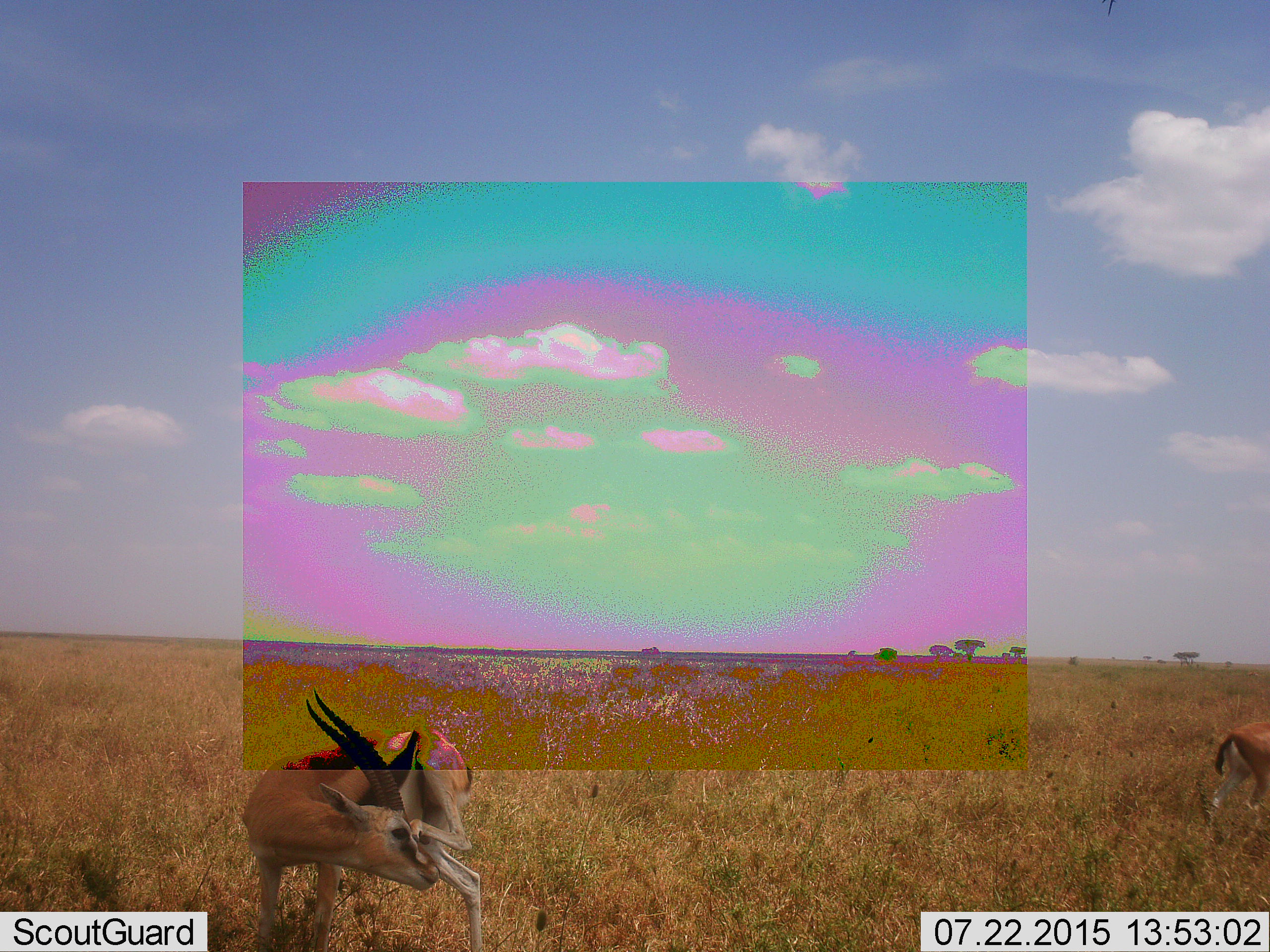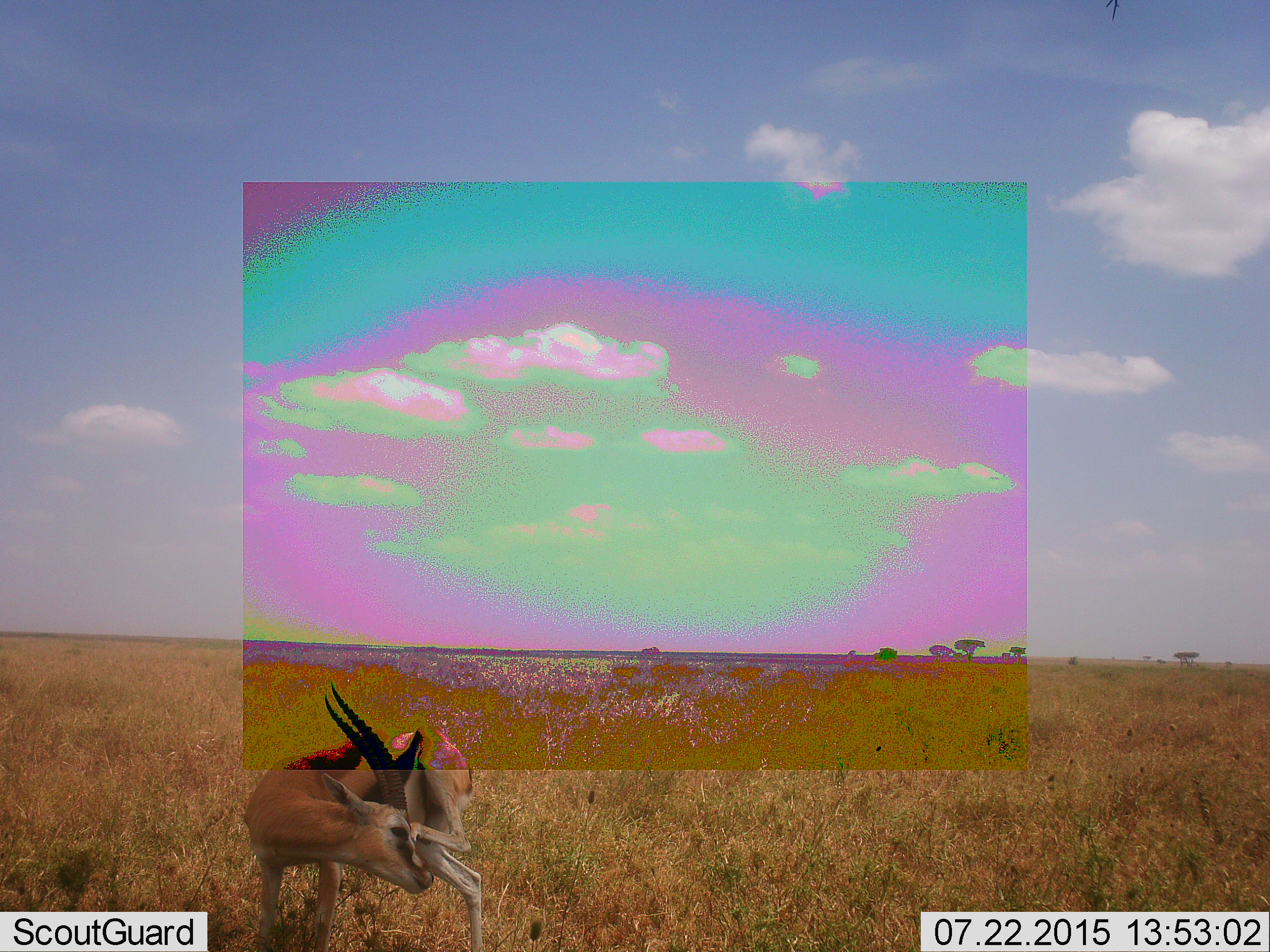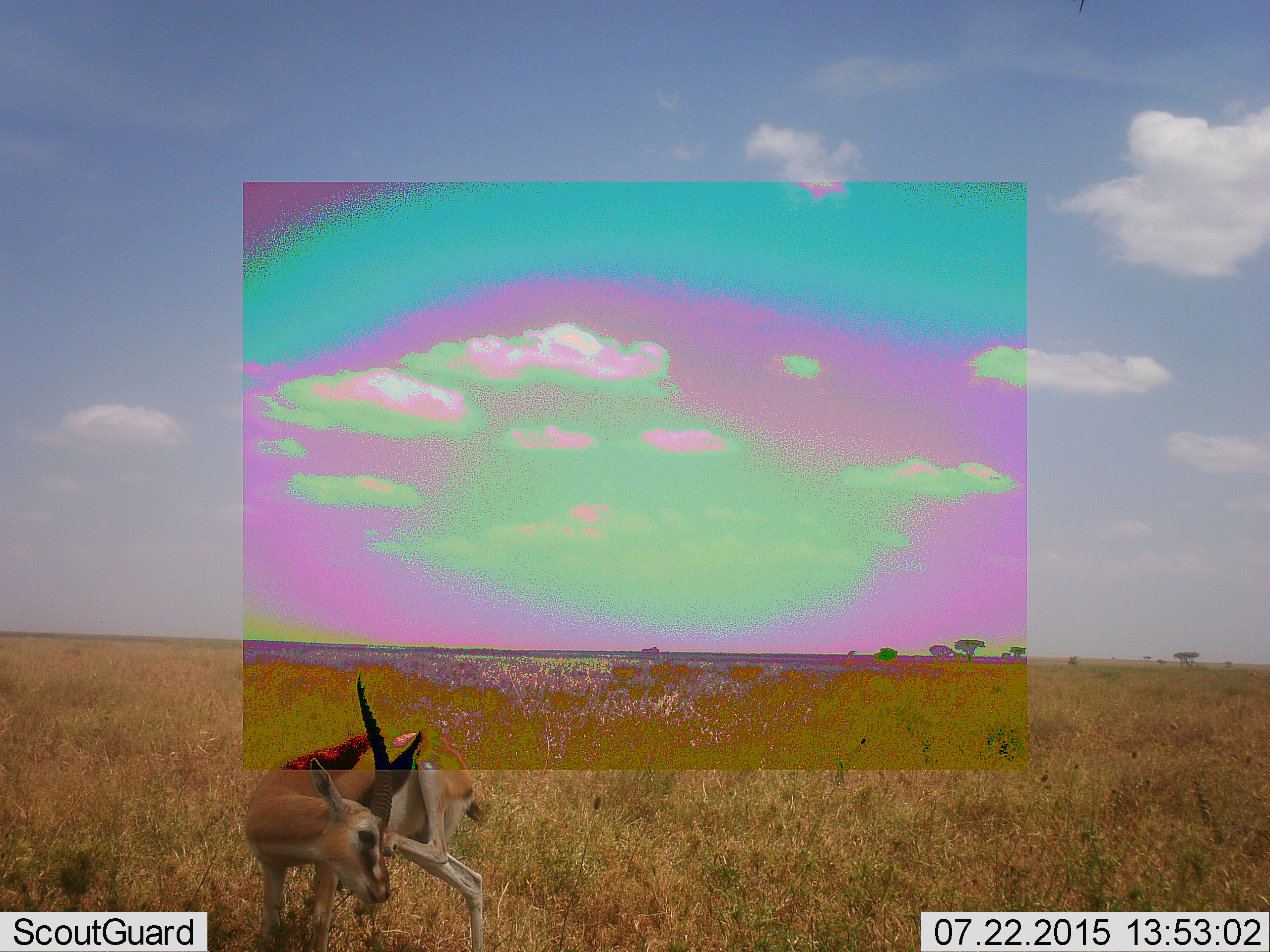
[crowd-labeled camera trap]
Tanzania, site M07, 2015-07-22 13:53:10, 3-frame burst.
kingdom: Animalia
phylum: Chordata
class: Mammalia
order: Artiodactyla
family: Bovidae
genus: Eudorcas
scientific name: Eudorcas thomsonii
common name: thomson's gazelle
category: gazellethomsons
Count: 2.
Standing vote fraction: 89%.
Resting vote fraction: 11%.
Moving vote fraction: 67%.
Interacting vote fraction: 0%.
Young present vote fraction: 0%.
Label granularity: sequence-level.